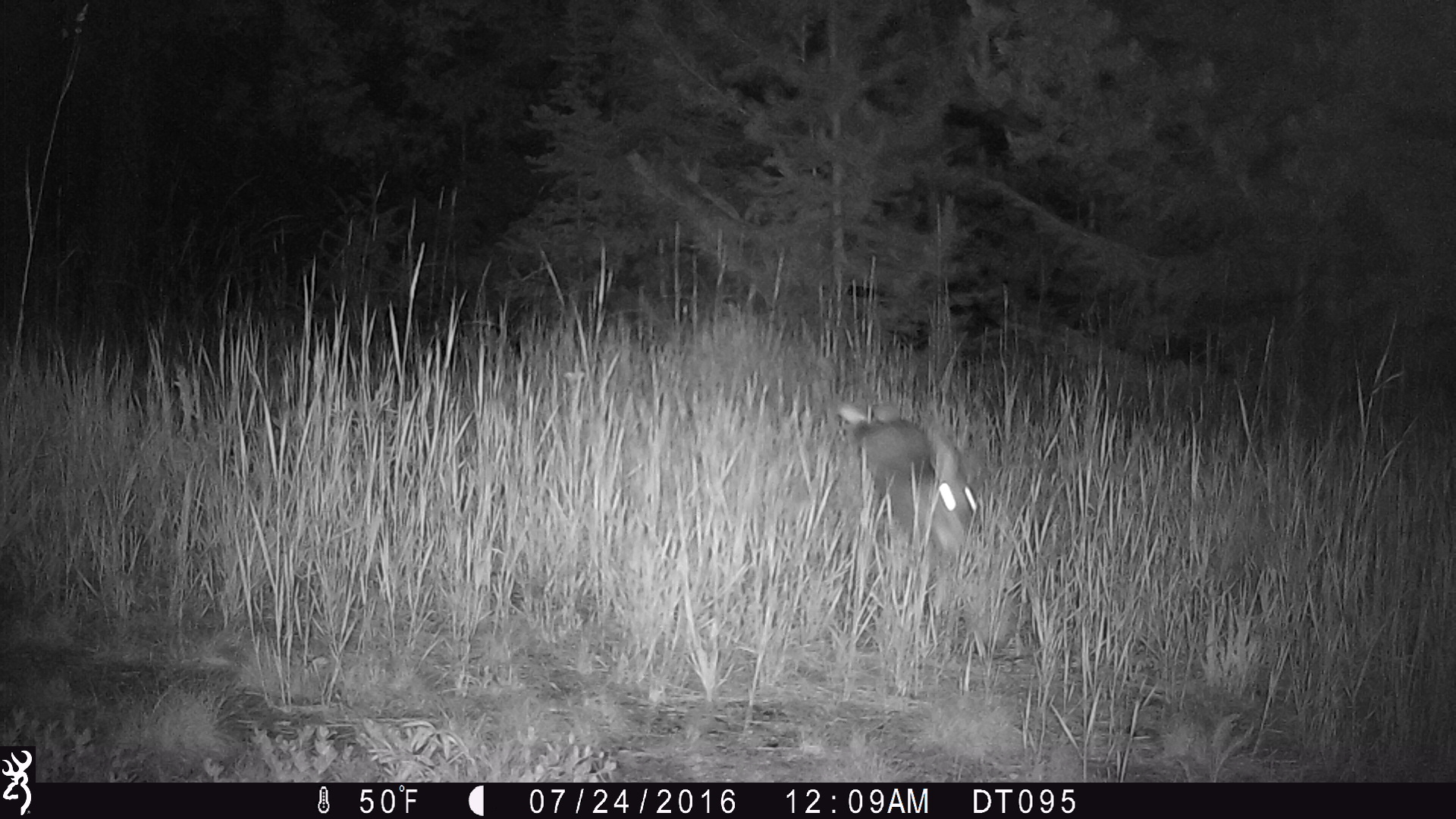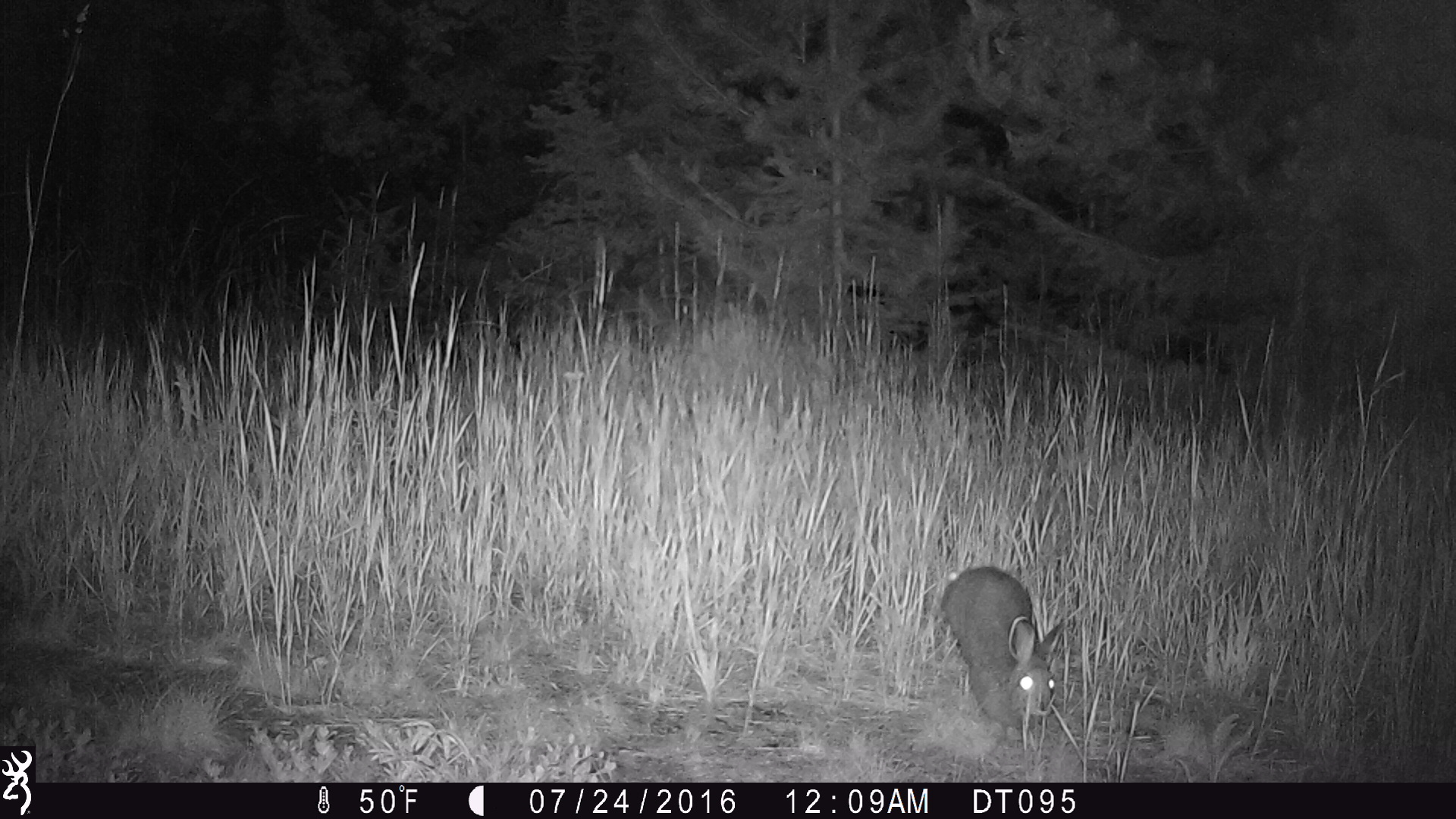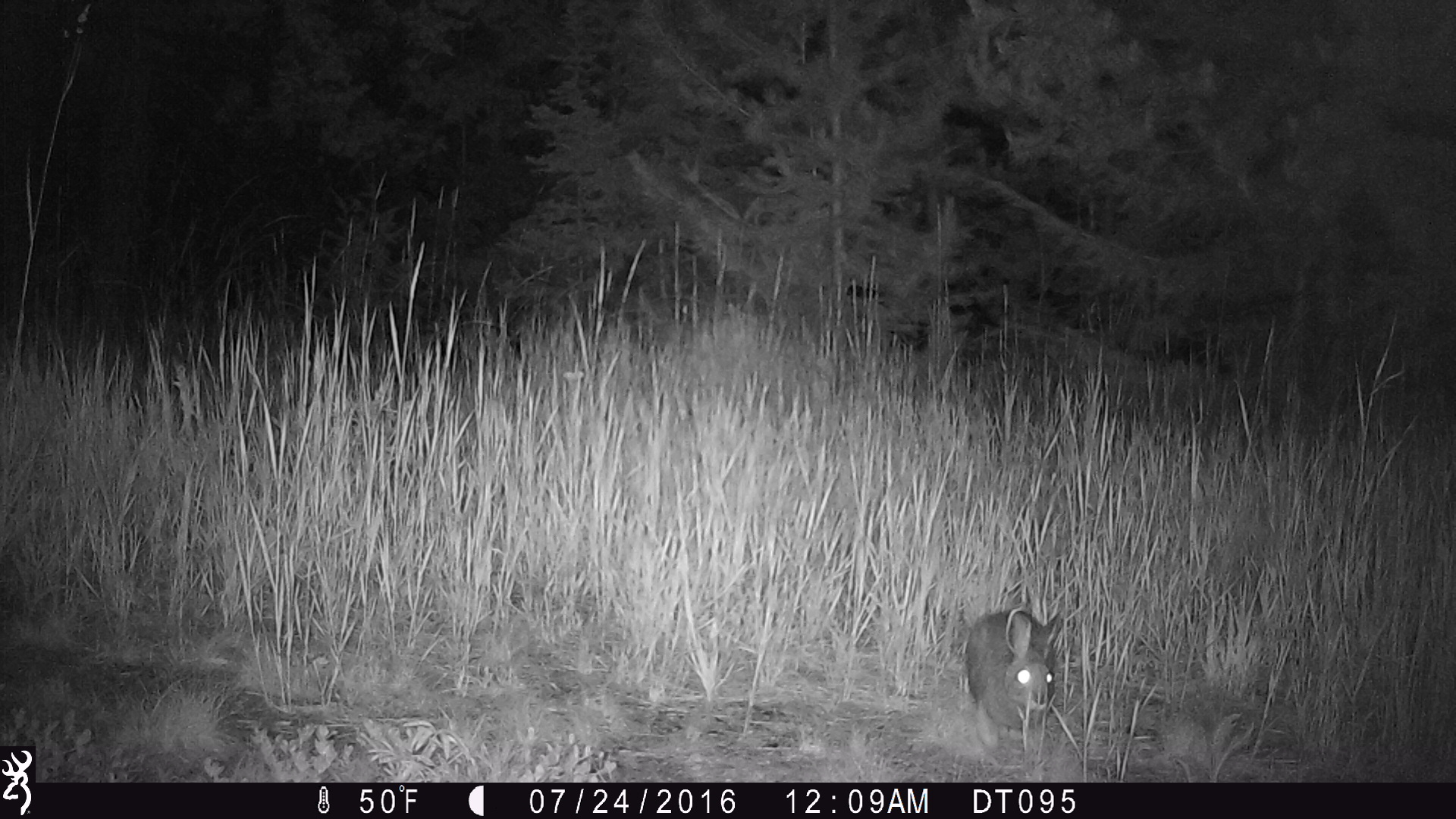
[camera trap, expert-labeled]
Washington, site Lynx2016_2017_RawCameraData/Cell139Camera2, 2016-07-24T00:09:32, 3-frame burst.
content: unidentified animal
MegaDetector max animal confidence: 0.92